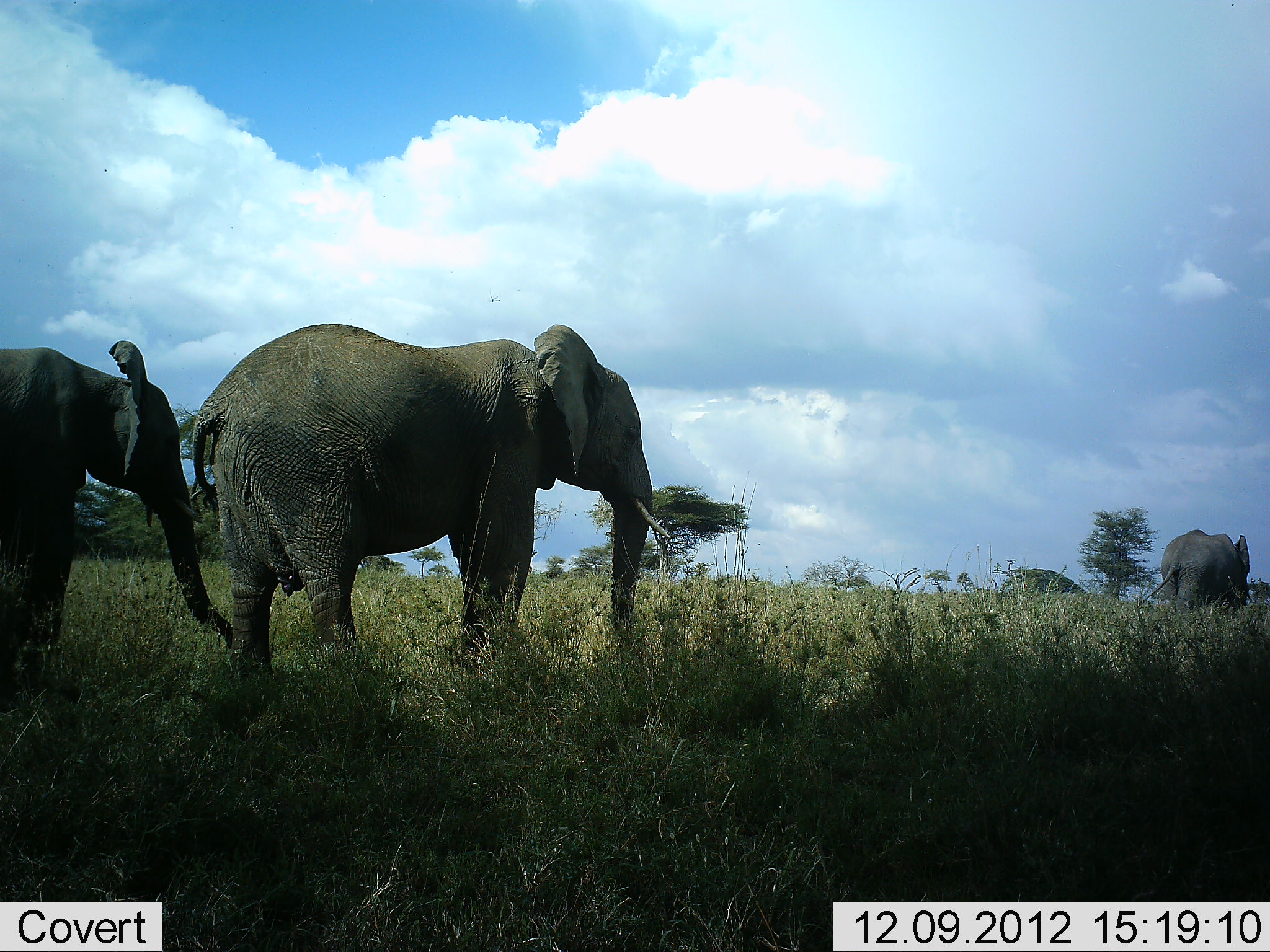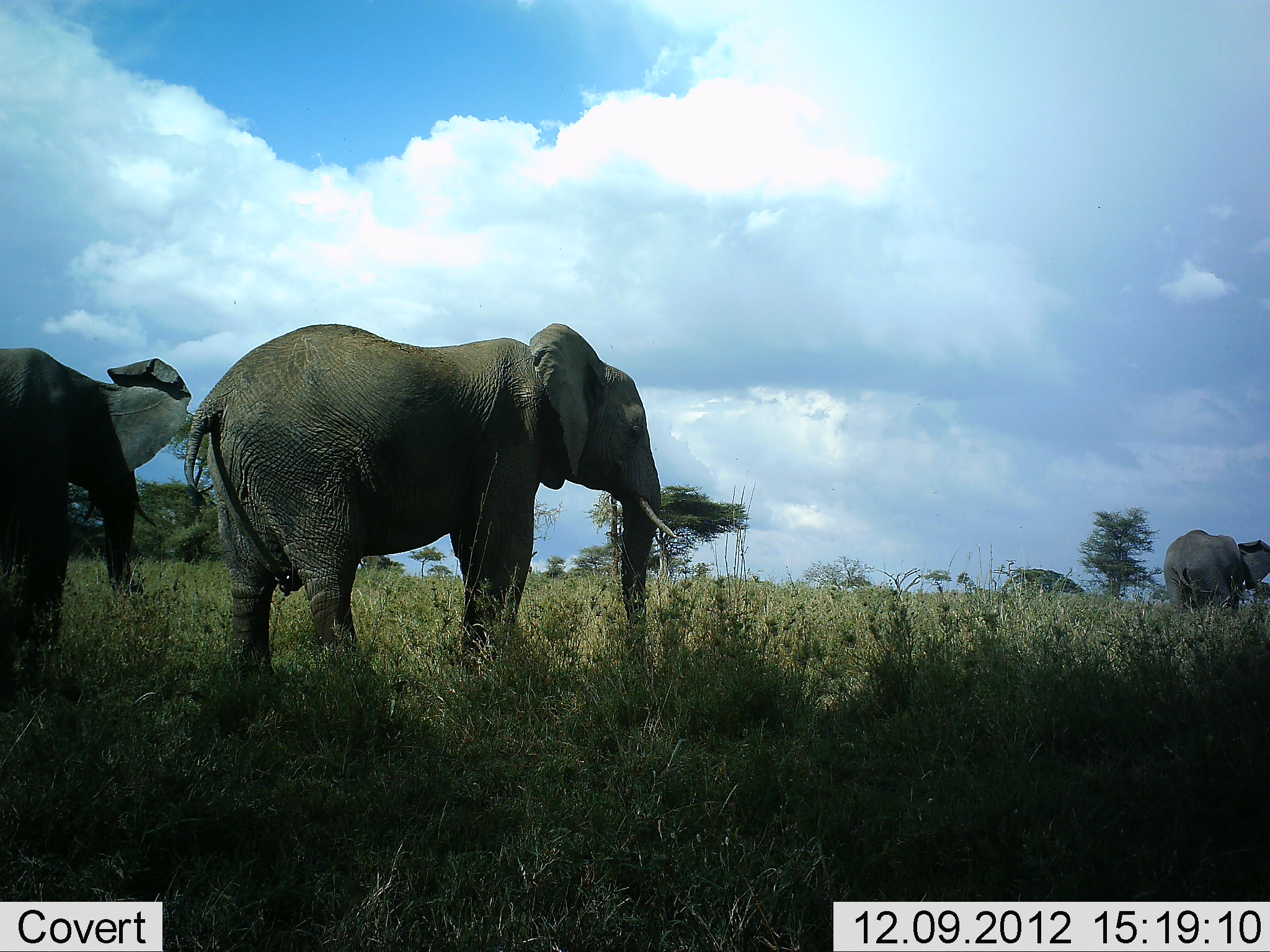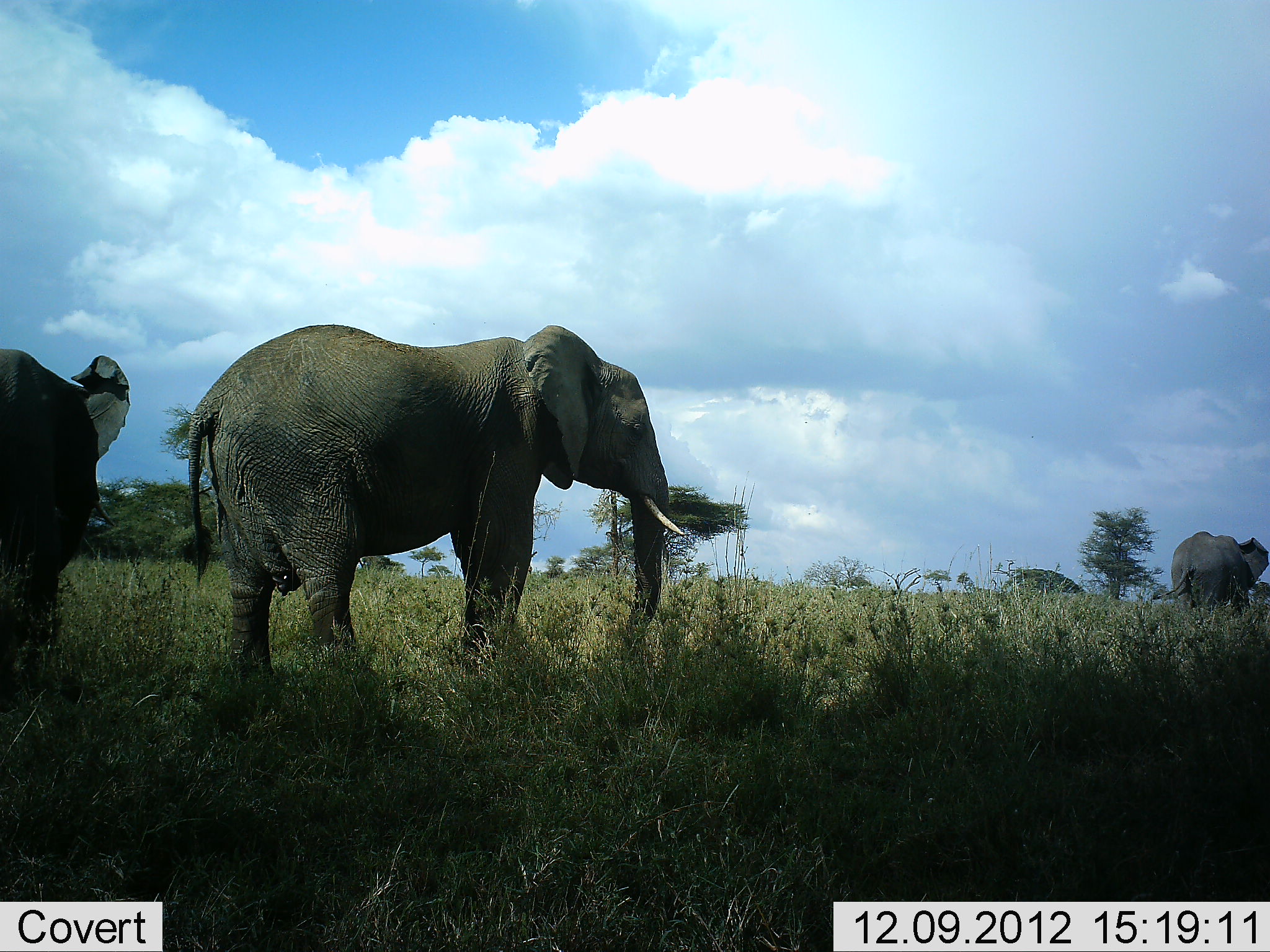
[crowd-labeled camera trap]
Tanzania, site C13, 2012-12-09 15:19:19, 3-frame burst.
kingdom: Animalia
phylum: Chordata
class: Mammalia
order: Proboscidea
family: Elephantidae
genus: Loxodonta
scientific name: Loxodonta africana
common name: african bush elephant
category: elephant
Elephant (african bush elephant) (Loxodonta africana), count 3. Behavior (volunteer vote fractions): standing 80%, resting 0%, moving 40%, interacting 0%. Young present (vote fraction): 0%. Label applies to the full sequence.